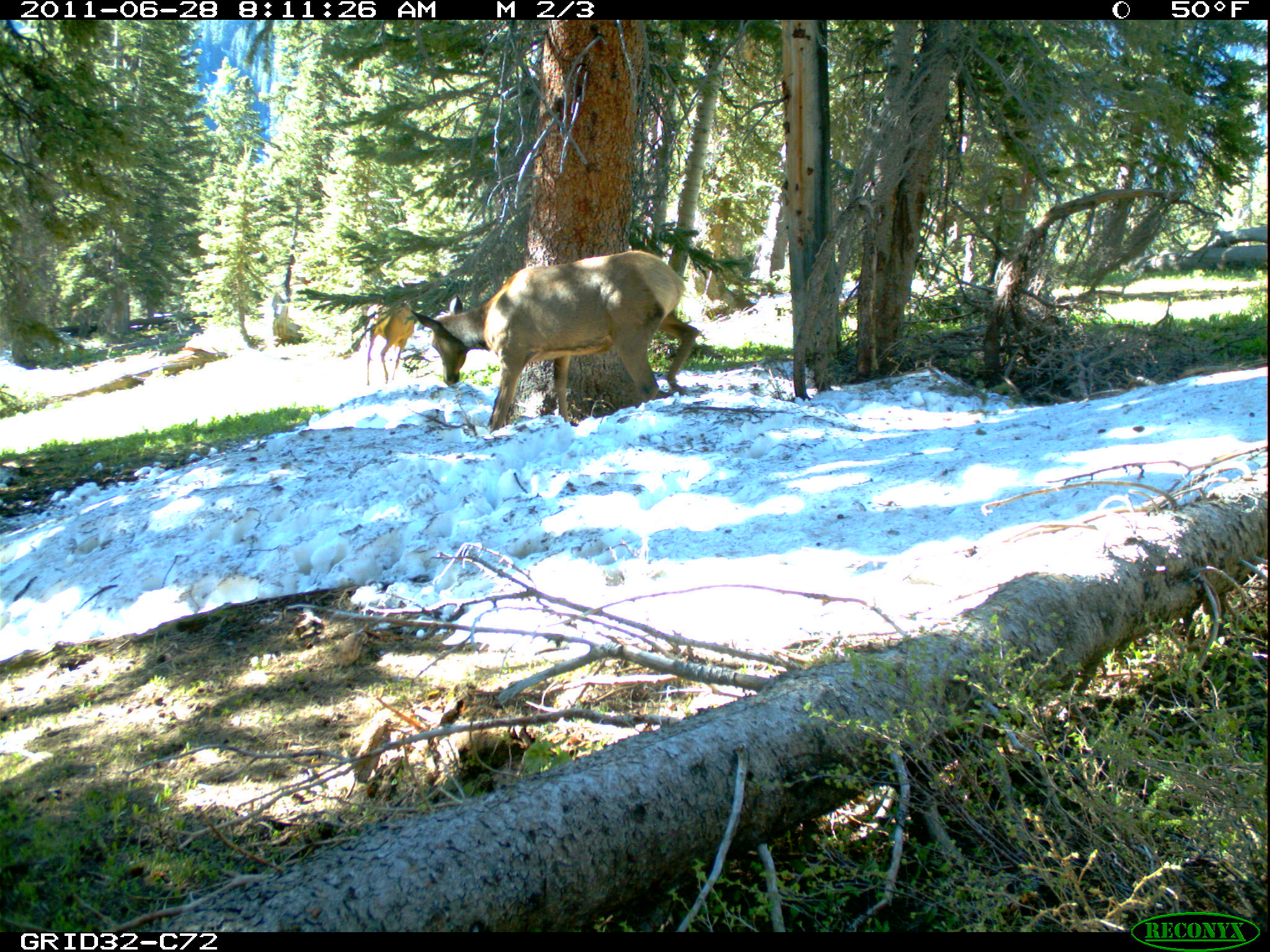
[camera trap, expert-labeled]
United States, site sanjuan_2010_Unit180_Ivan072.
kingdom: Animalia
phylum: Chordata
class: Mammalia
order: Artiodactyla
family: Cervidae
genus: Cervus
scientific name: Cervus elaphus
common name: red deer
Cervus elaphus (red deer).